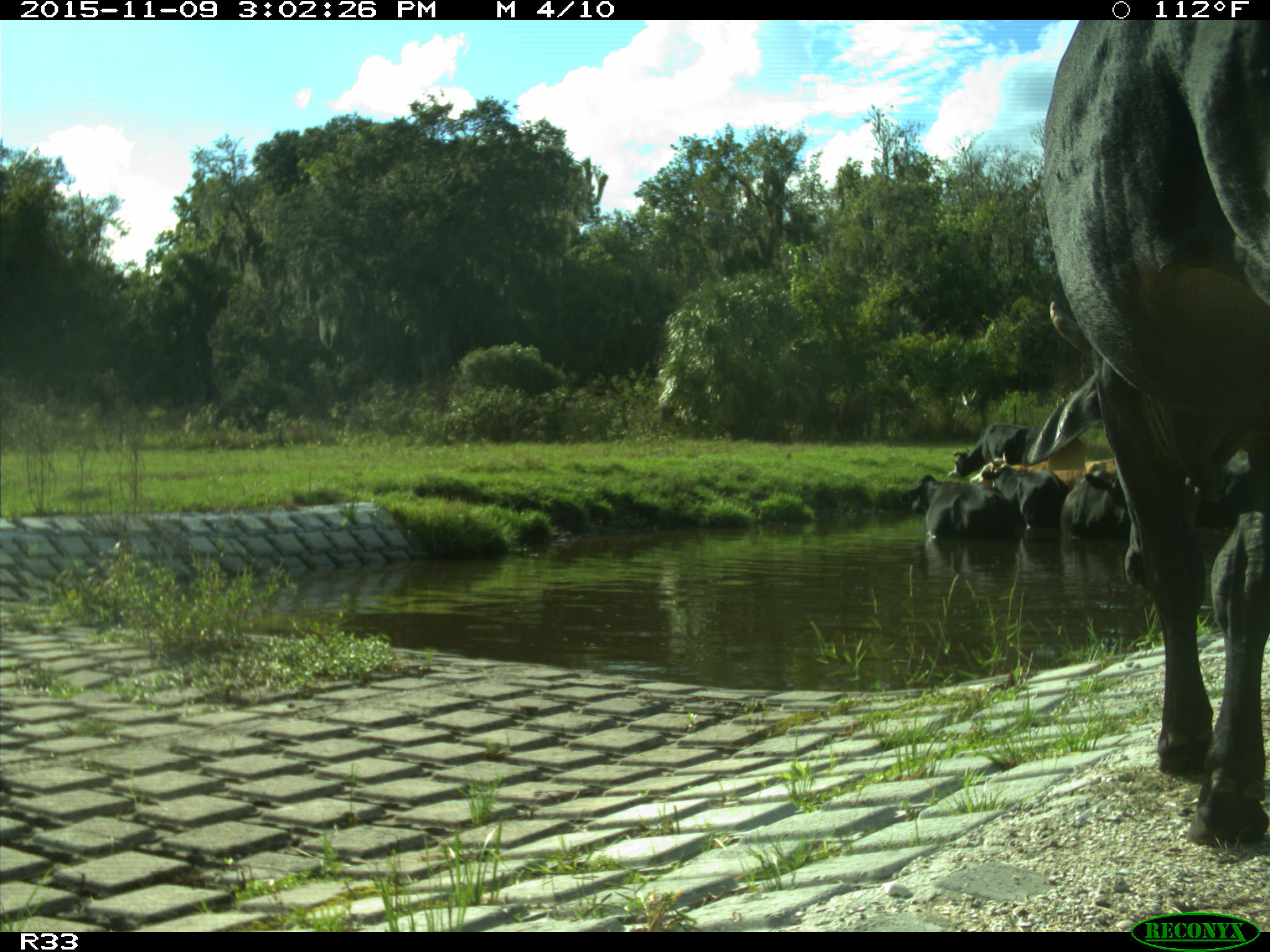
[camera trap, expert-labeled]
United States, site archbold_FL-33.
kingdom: Animalia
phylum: Chordata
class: Mammalia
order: Artiodactyla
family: Bovidae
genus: Bos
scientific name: Bos taurus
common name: domestic cow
Bos taurus (domestic cow).